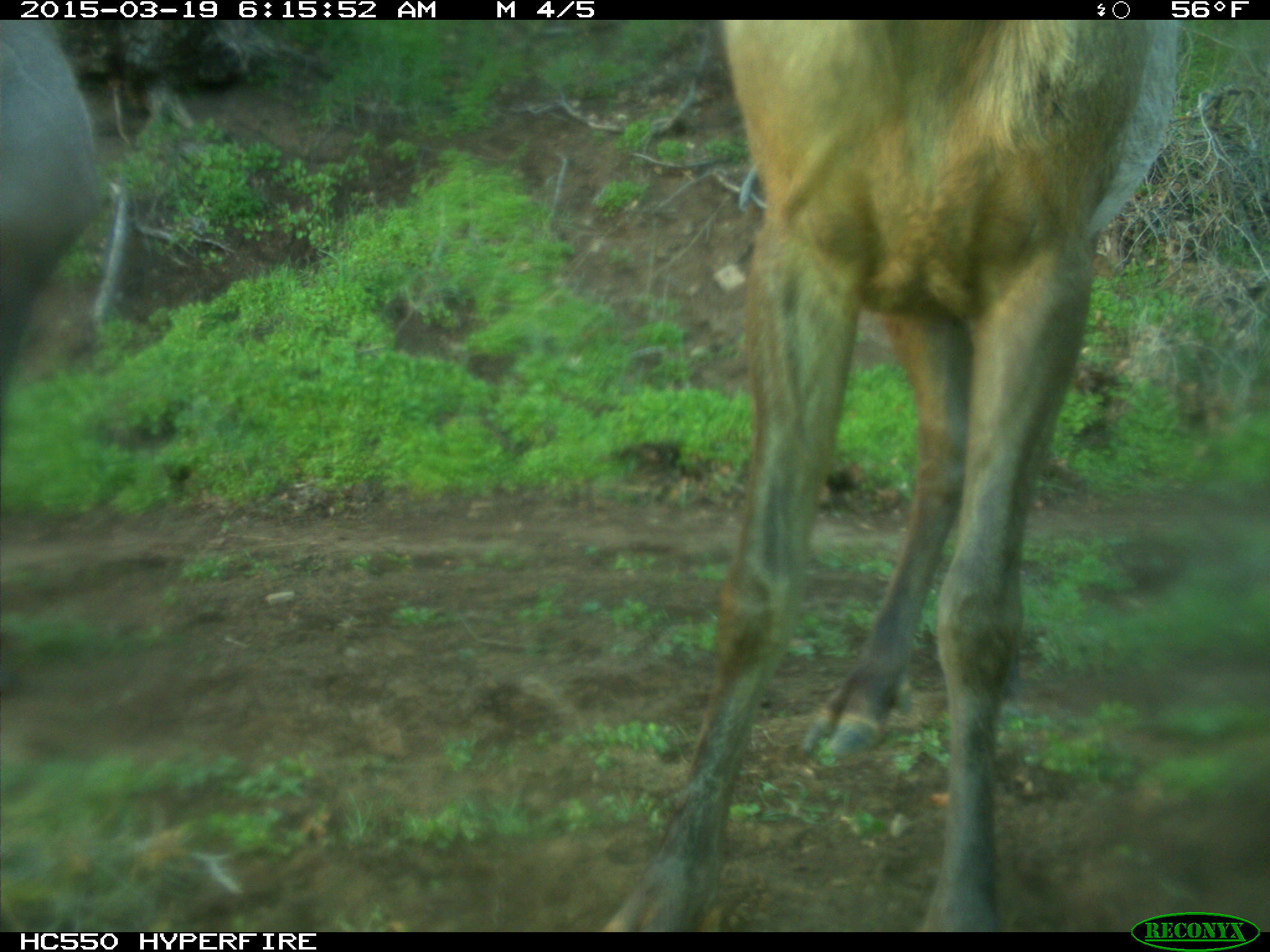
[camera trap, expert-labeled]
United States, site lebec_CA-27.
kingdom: Animalia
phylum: Chordata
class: Mammalia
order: Artiodactyla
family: Cervidae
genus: Cervus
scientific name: Cervus canadensis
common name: elk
Cervus canadensis (elk).